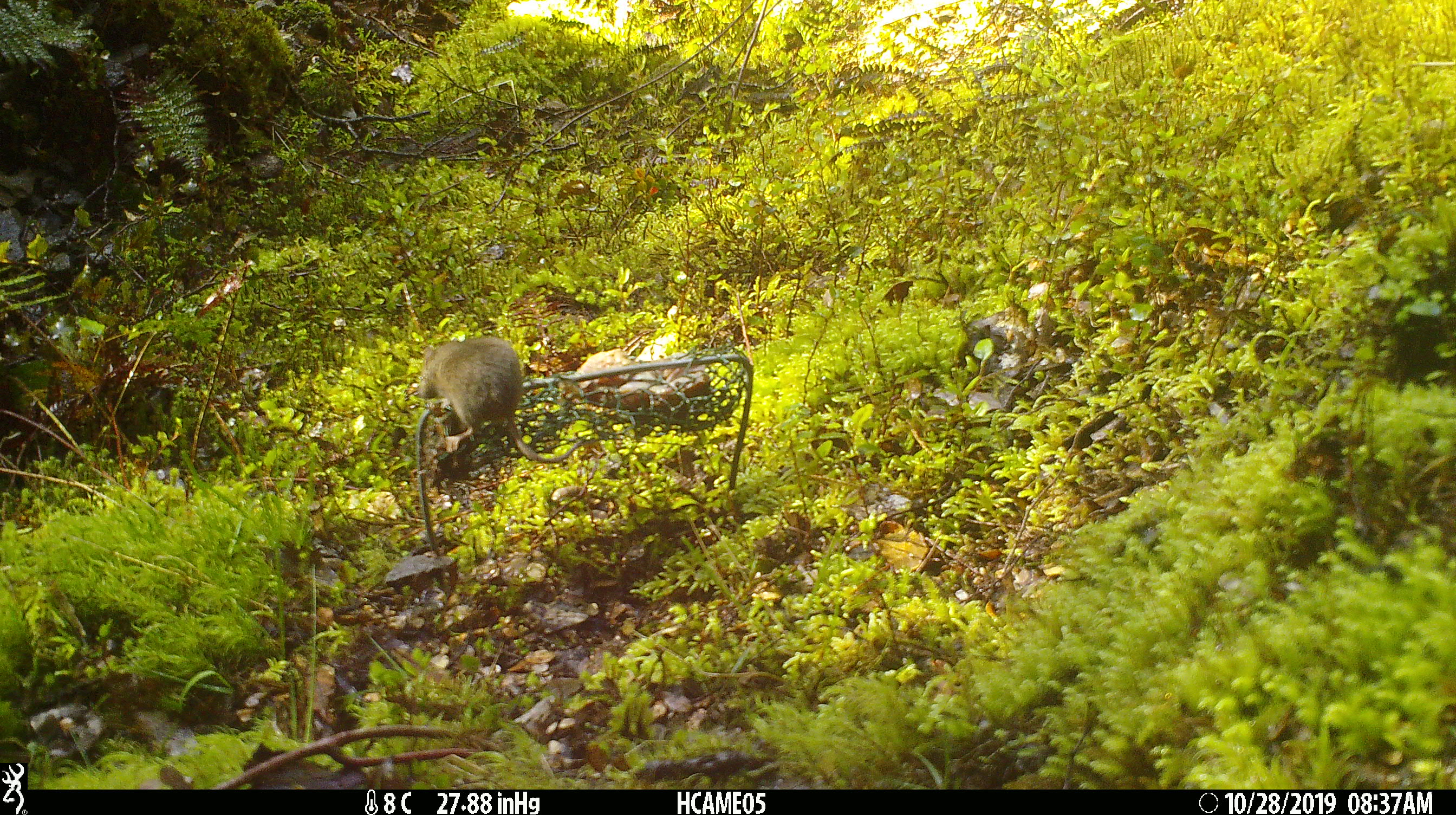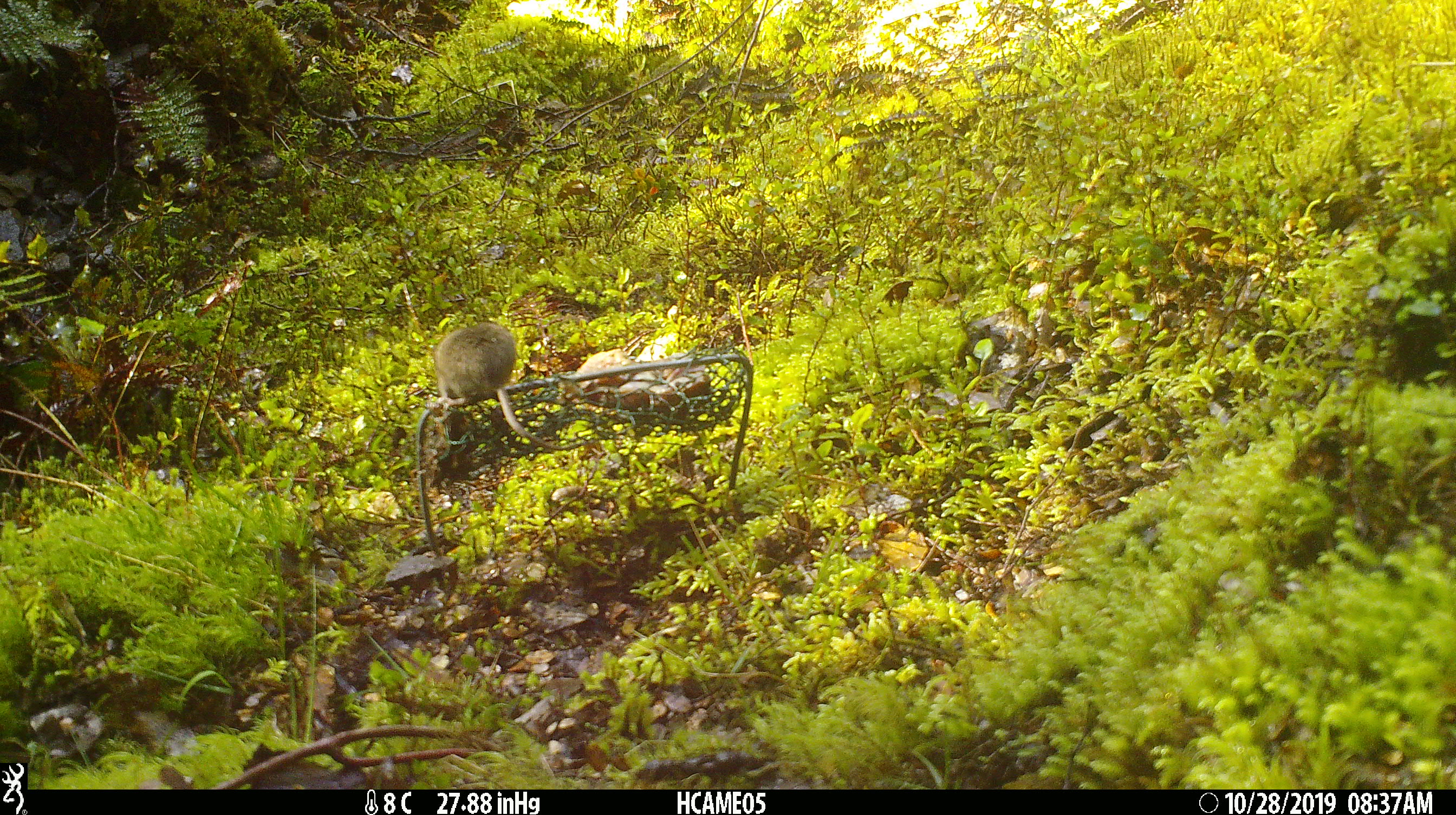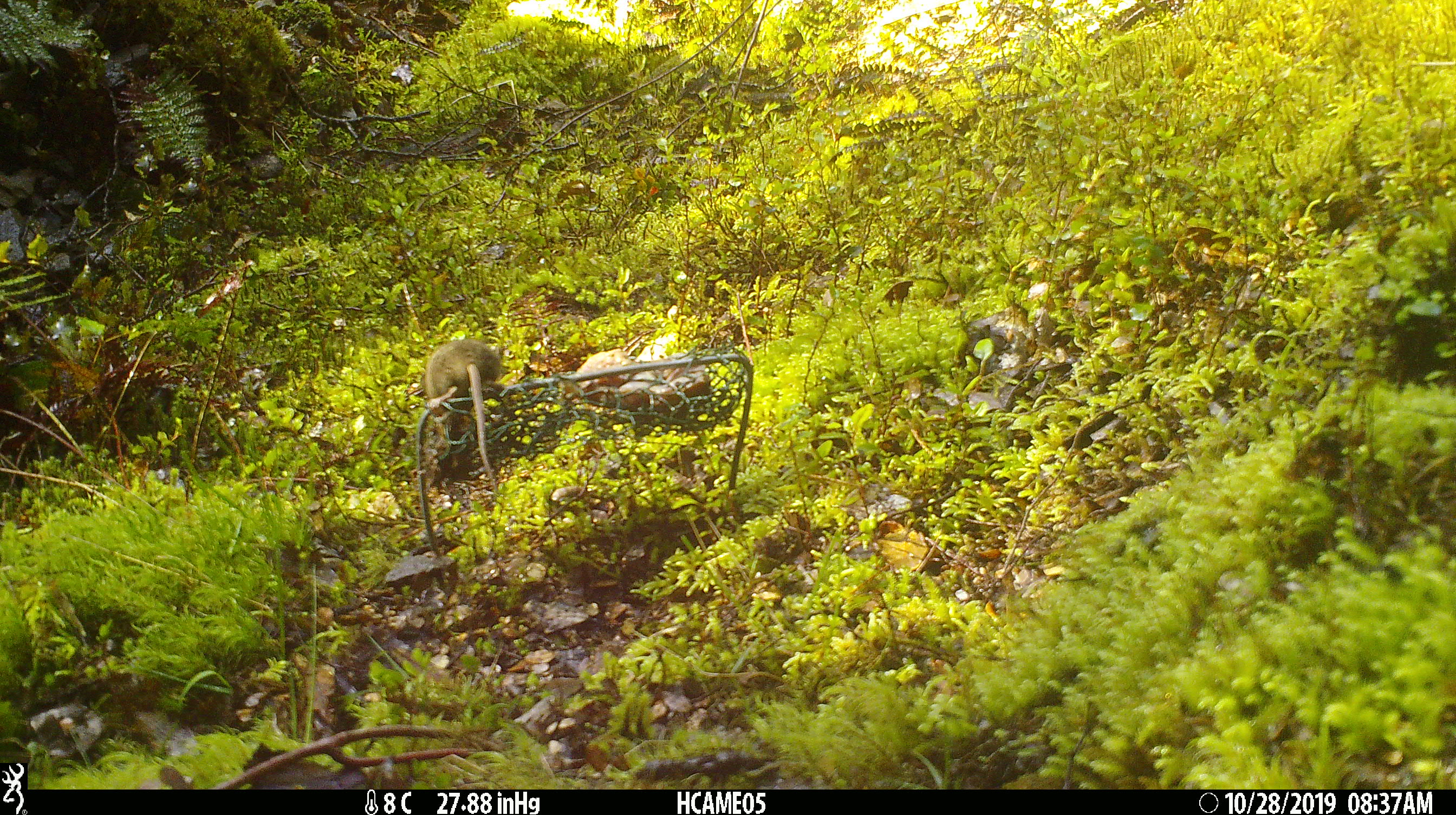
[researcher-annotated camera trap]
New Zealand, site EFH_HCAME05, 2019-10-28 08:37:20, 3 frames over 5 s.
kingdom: Animalia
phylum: Chordata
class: Mammalia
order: Rodentia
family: Muridae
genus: Mus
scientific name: Mus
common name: mouse